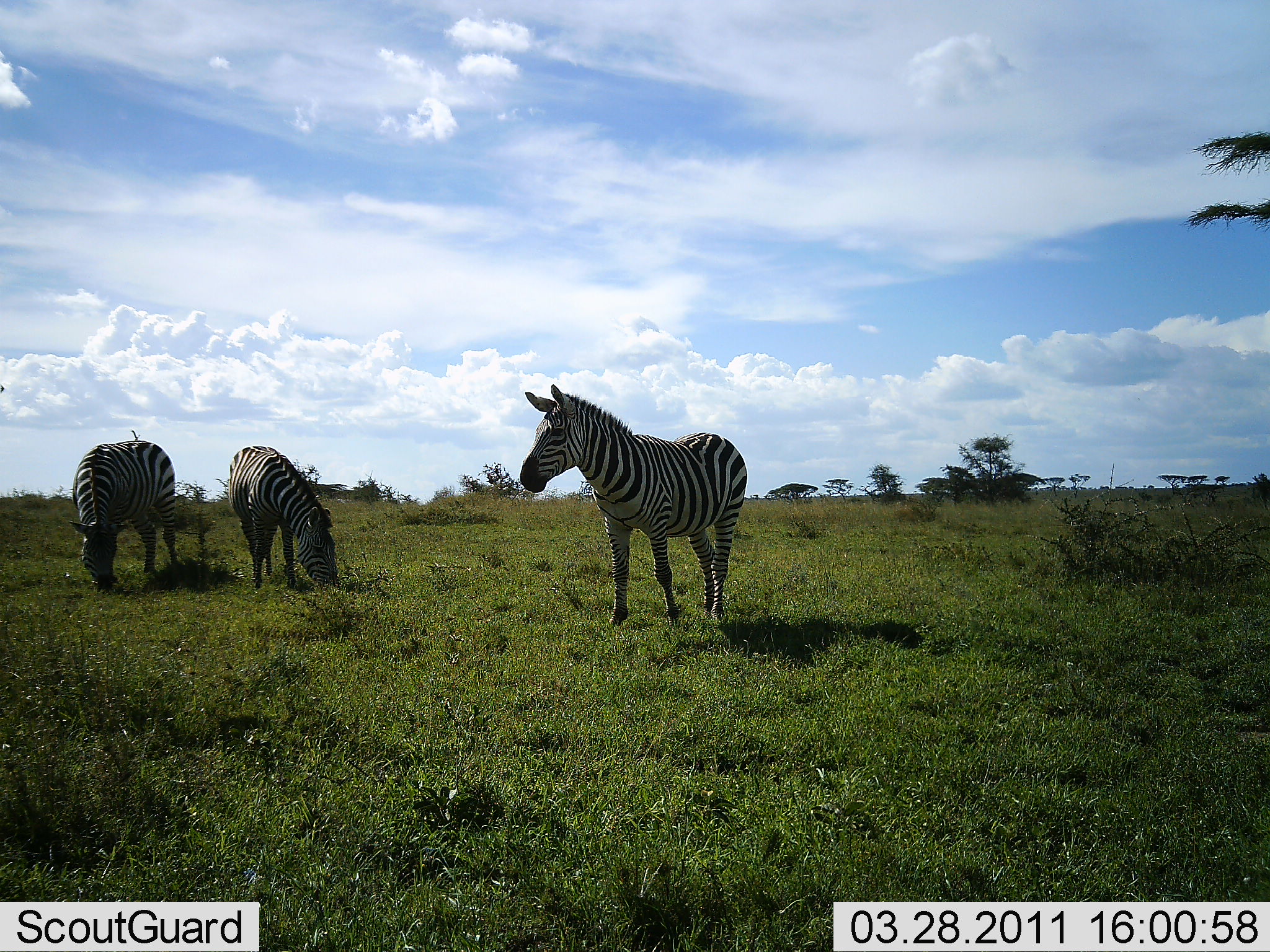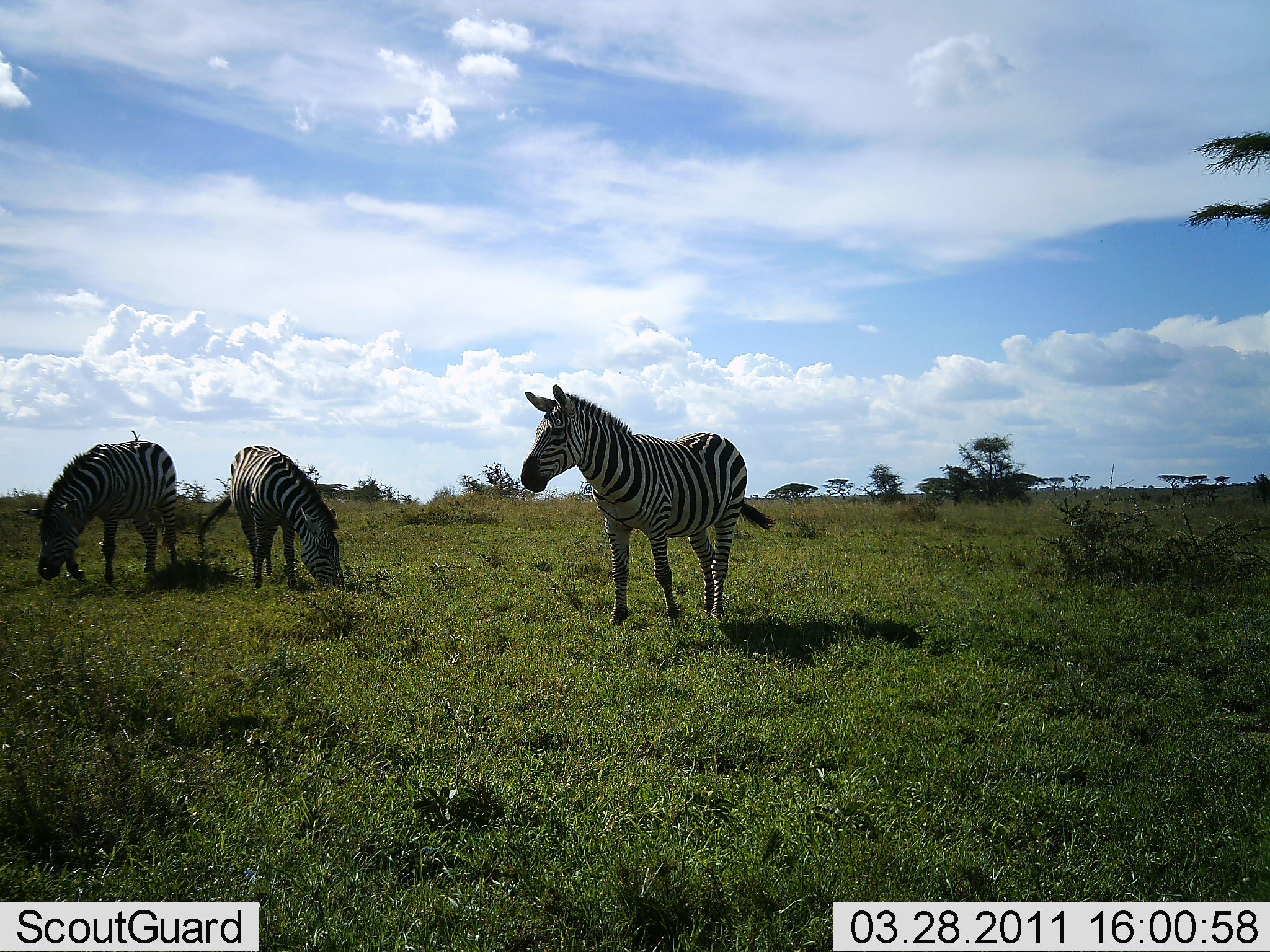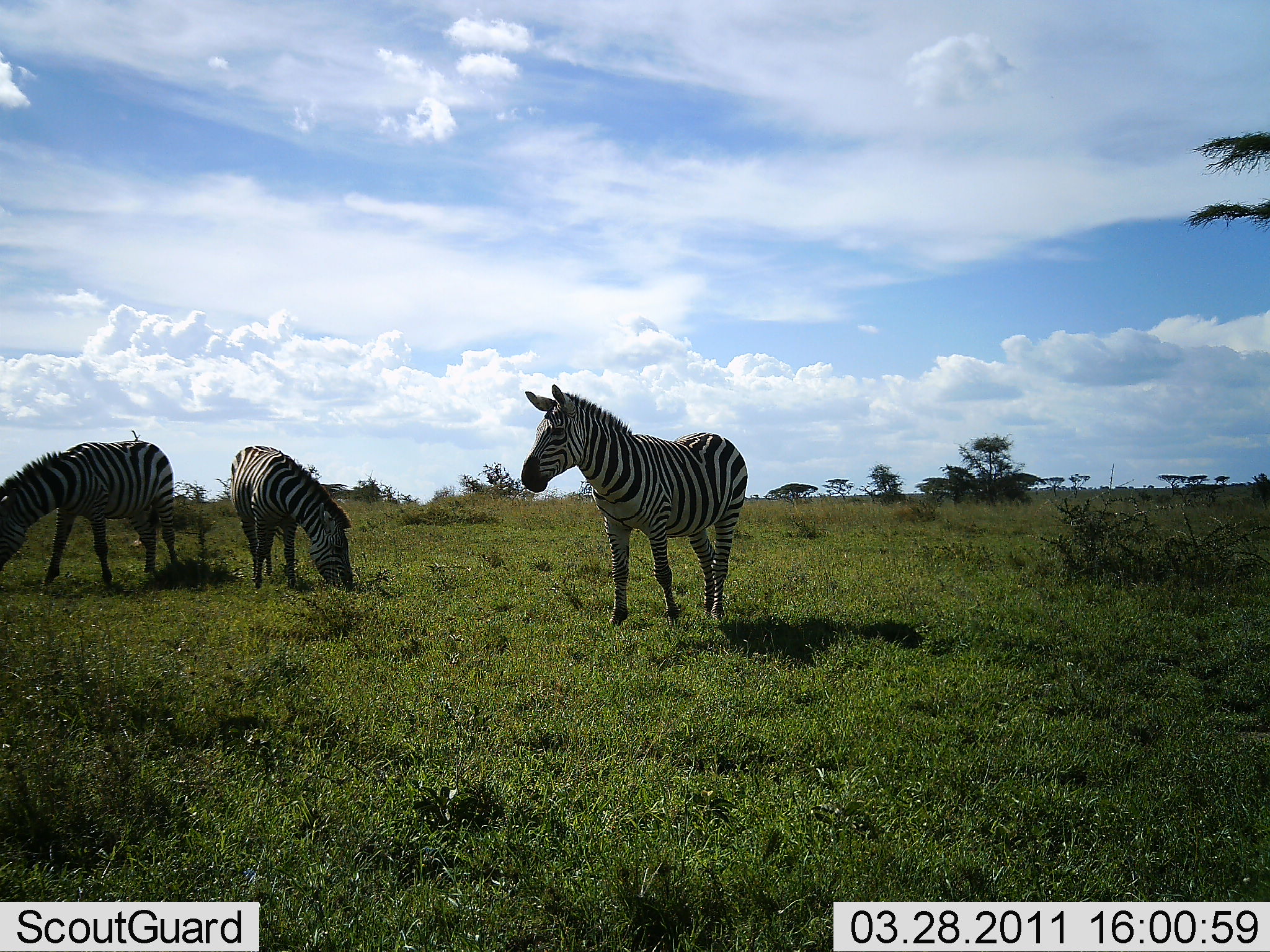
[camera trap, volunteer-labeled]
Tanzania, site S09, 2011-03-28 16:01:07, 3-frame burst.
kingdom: Animalia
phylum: Chordata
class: Mammalia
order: Perissodactyla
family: Equidae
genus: Equus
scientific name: Equus quagga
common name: plains zebra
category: zebra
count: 3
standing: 83%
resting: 0%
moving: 0%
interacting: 0%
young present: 0%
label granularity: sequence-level